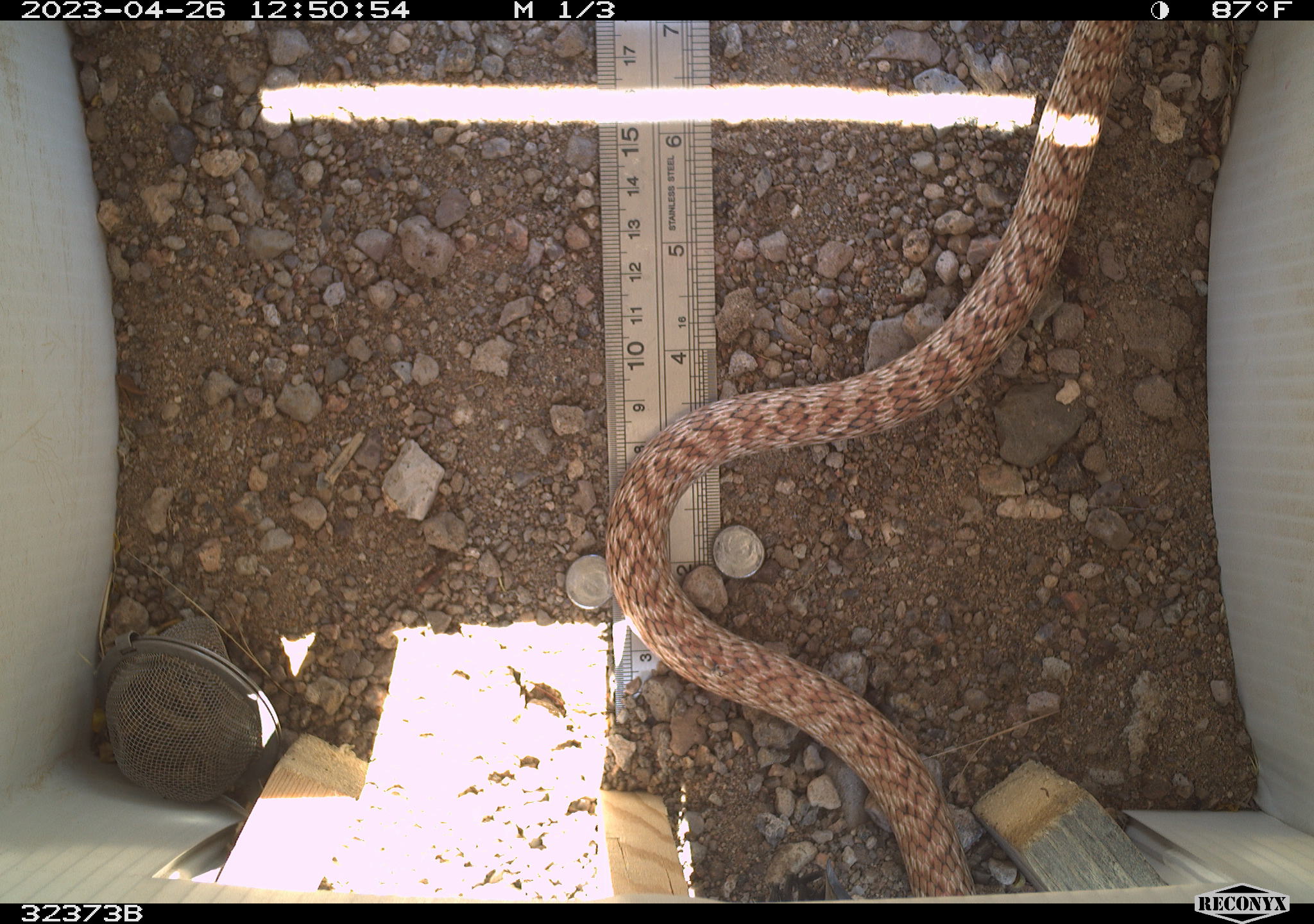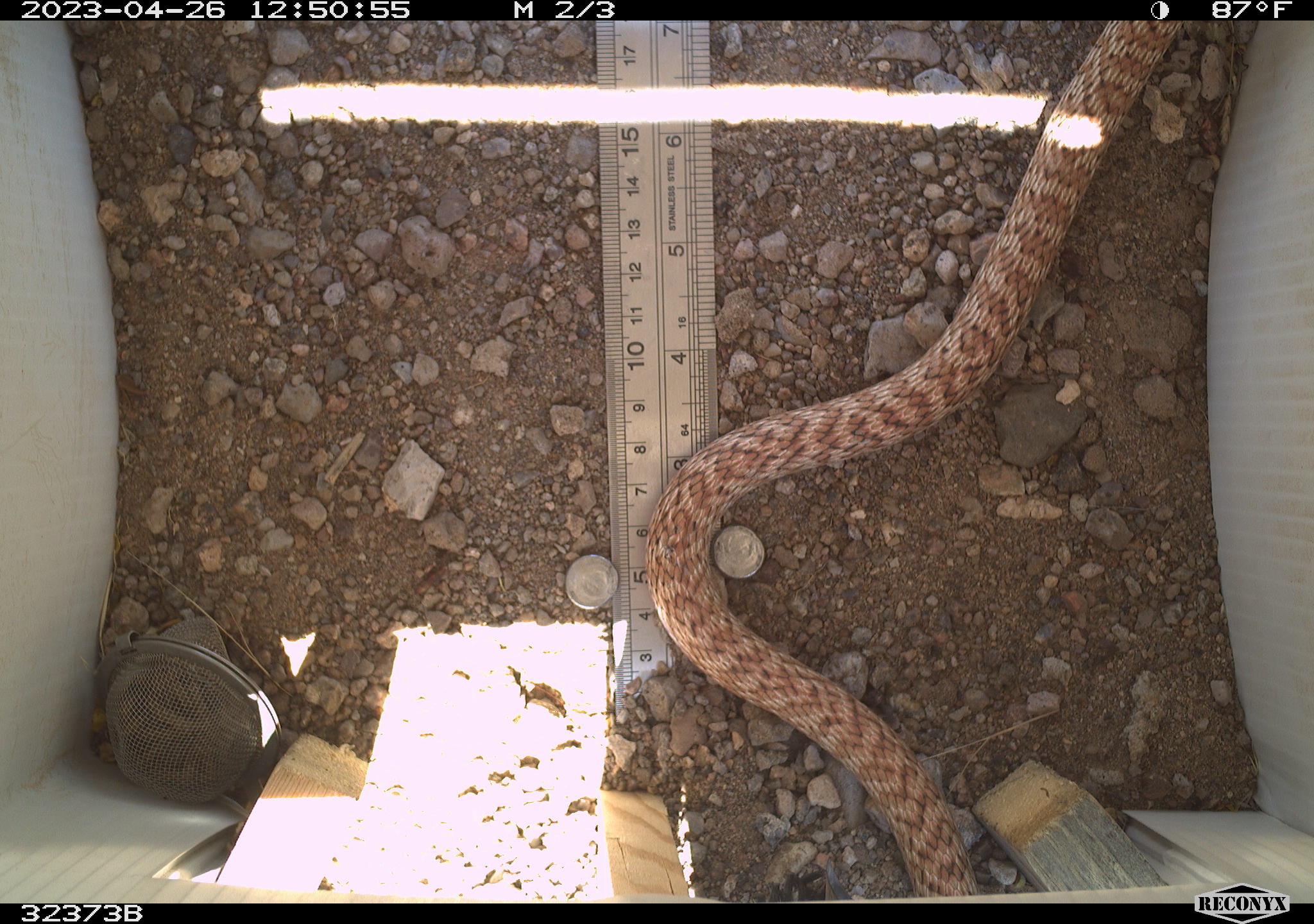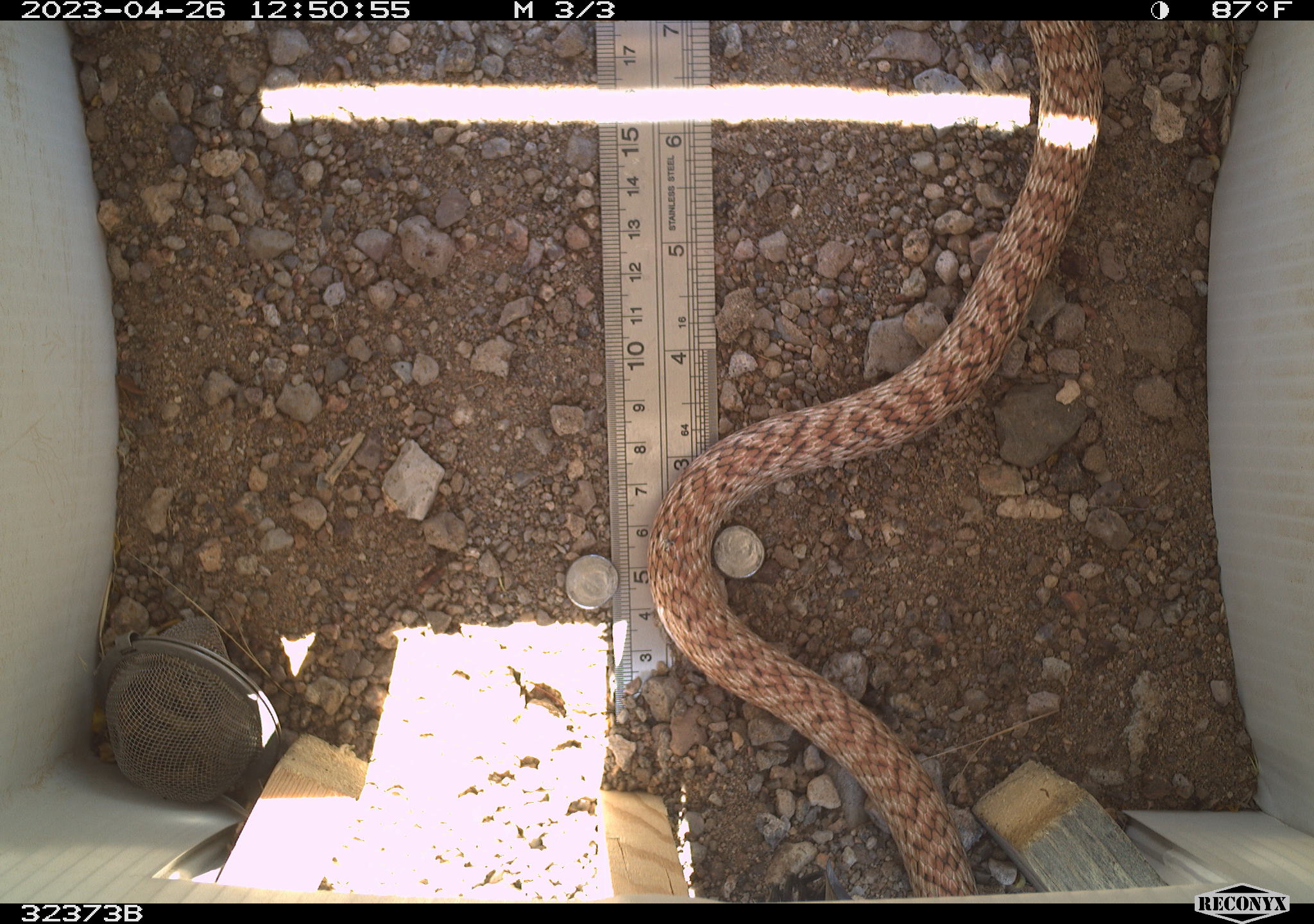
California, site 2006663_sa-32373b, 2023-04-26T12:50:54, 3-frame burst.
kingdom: Animalia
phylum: Chordata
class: Reptilia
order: Squamata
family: Colubridae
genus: Masticophis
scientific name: Masticophis flagellum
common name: coachwhip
Coachwhip (Masticophis flagellum).